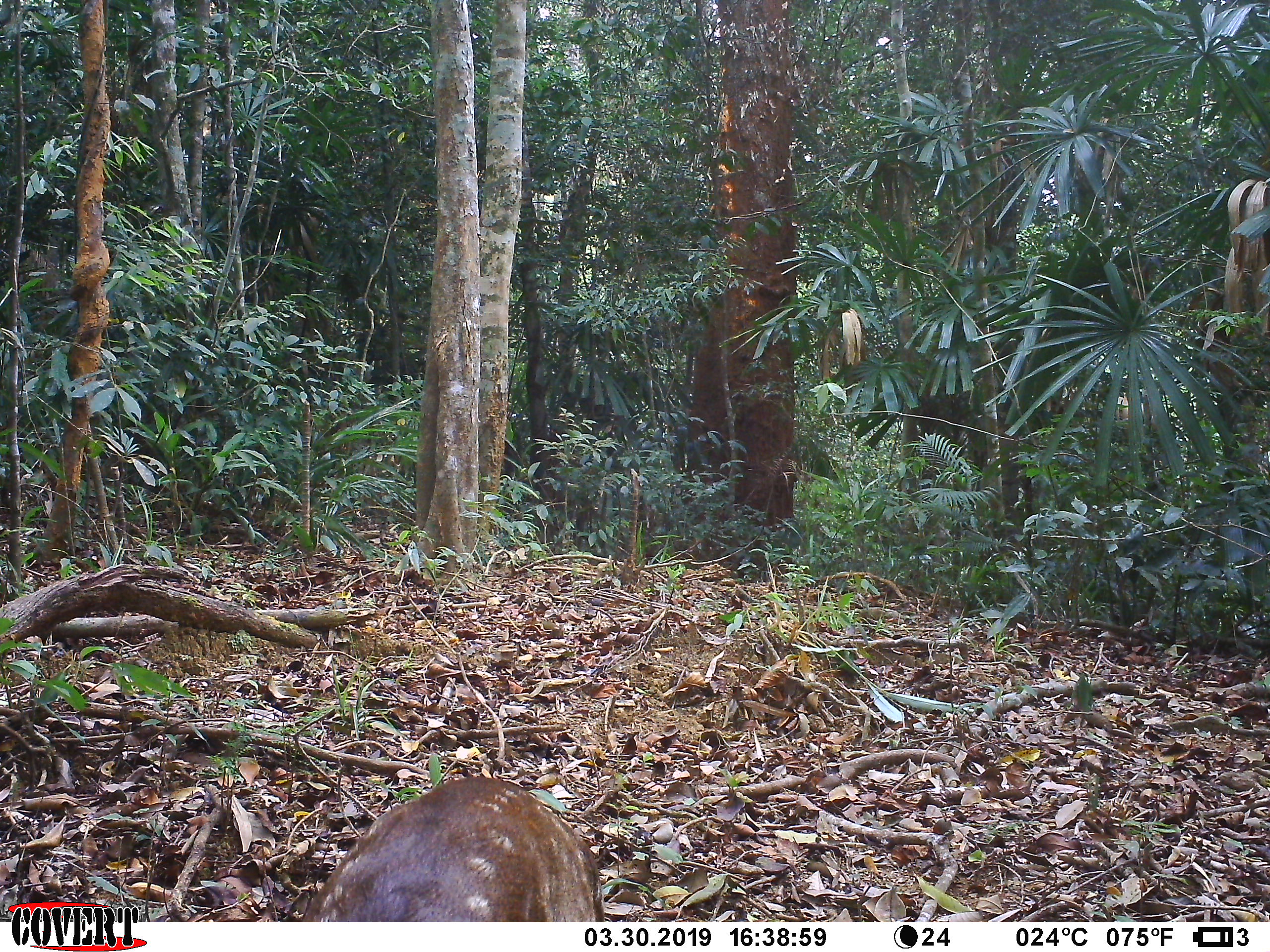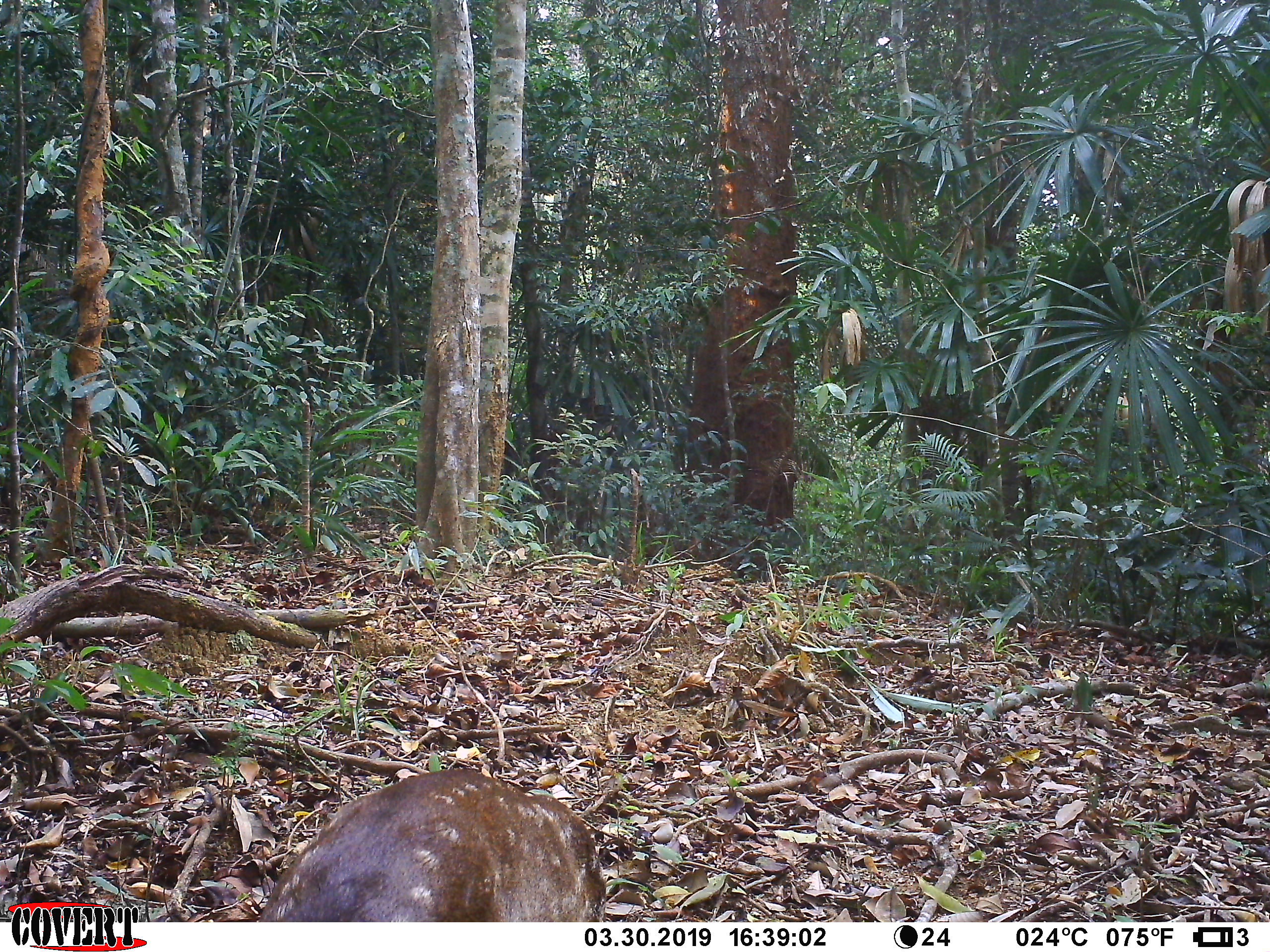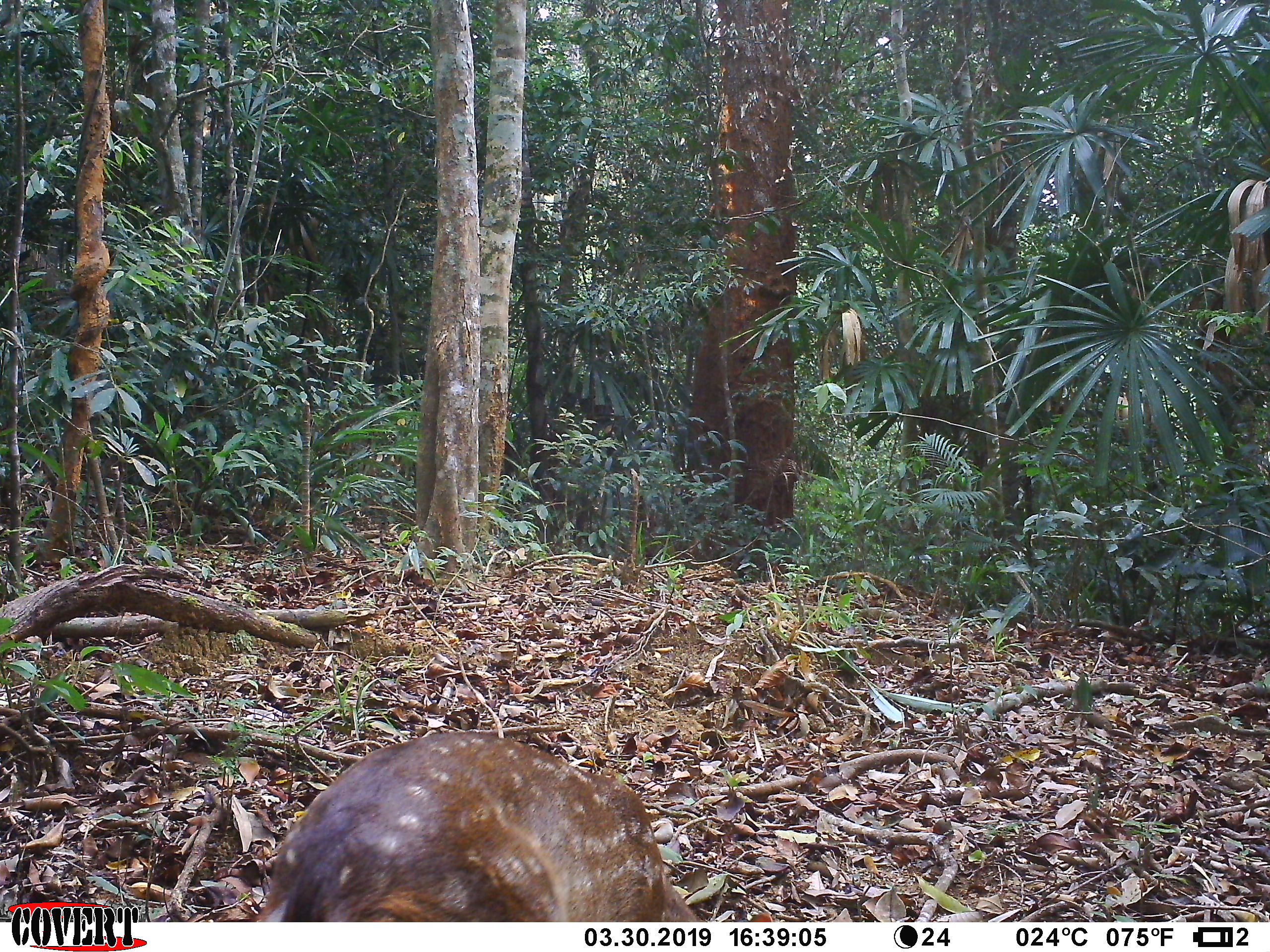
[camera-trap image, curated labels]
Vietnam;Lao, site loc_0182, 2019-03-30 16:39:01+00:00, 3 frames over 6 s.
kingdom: Animalia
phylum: Chordata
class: Mammalia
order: Artiodactyla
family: Cervidae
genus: Muntiacus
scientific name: Muntiacus vuquangensis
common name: large-antlered muntjac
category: large antlered muntjac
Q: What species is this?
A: Large antlered muntjac (large-antlered muntjac) (Muntiacus vuquangensis).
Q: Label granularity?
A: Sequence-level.